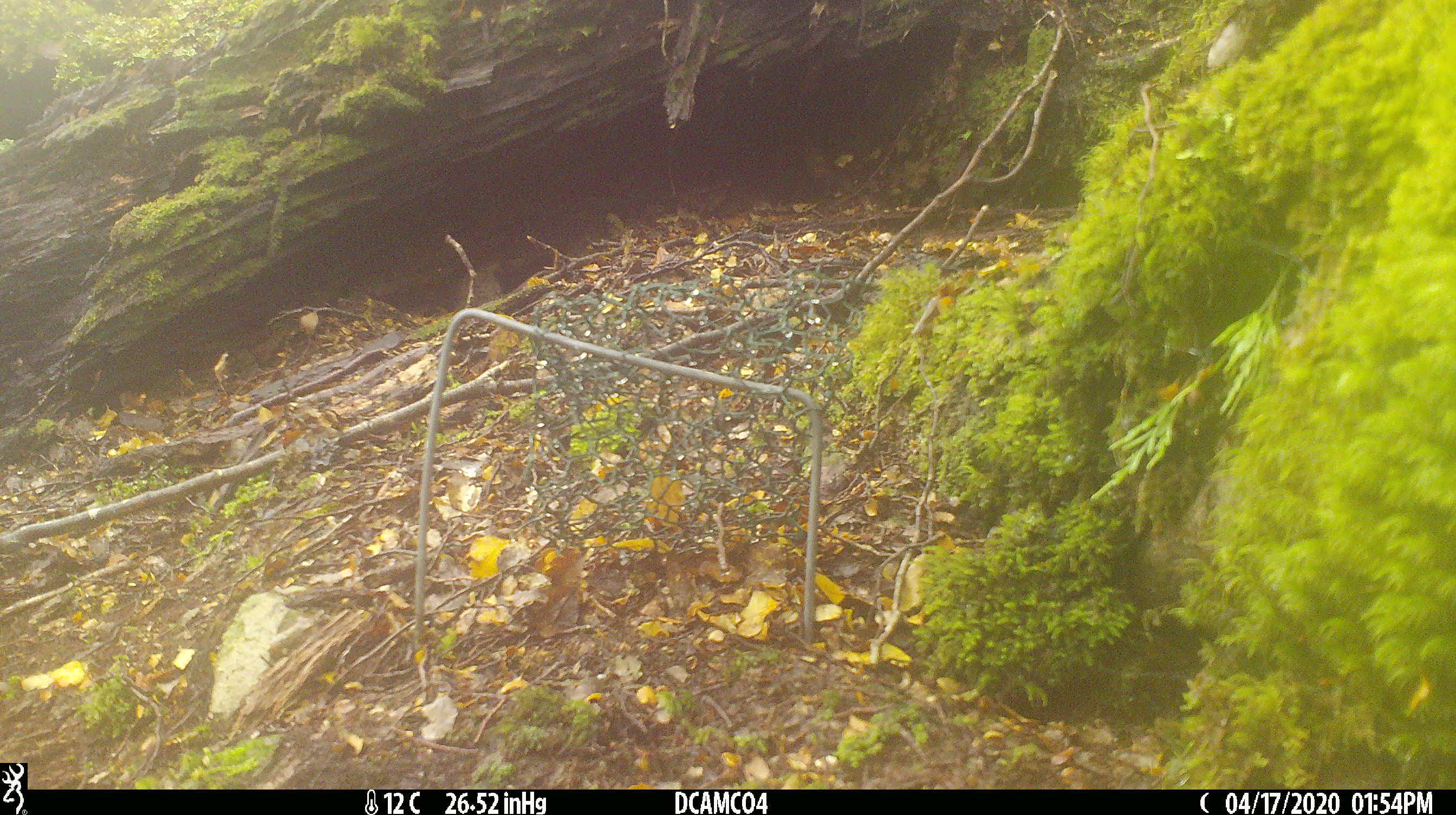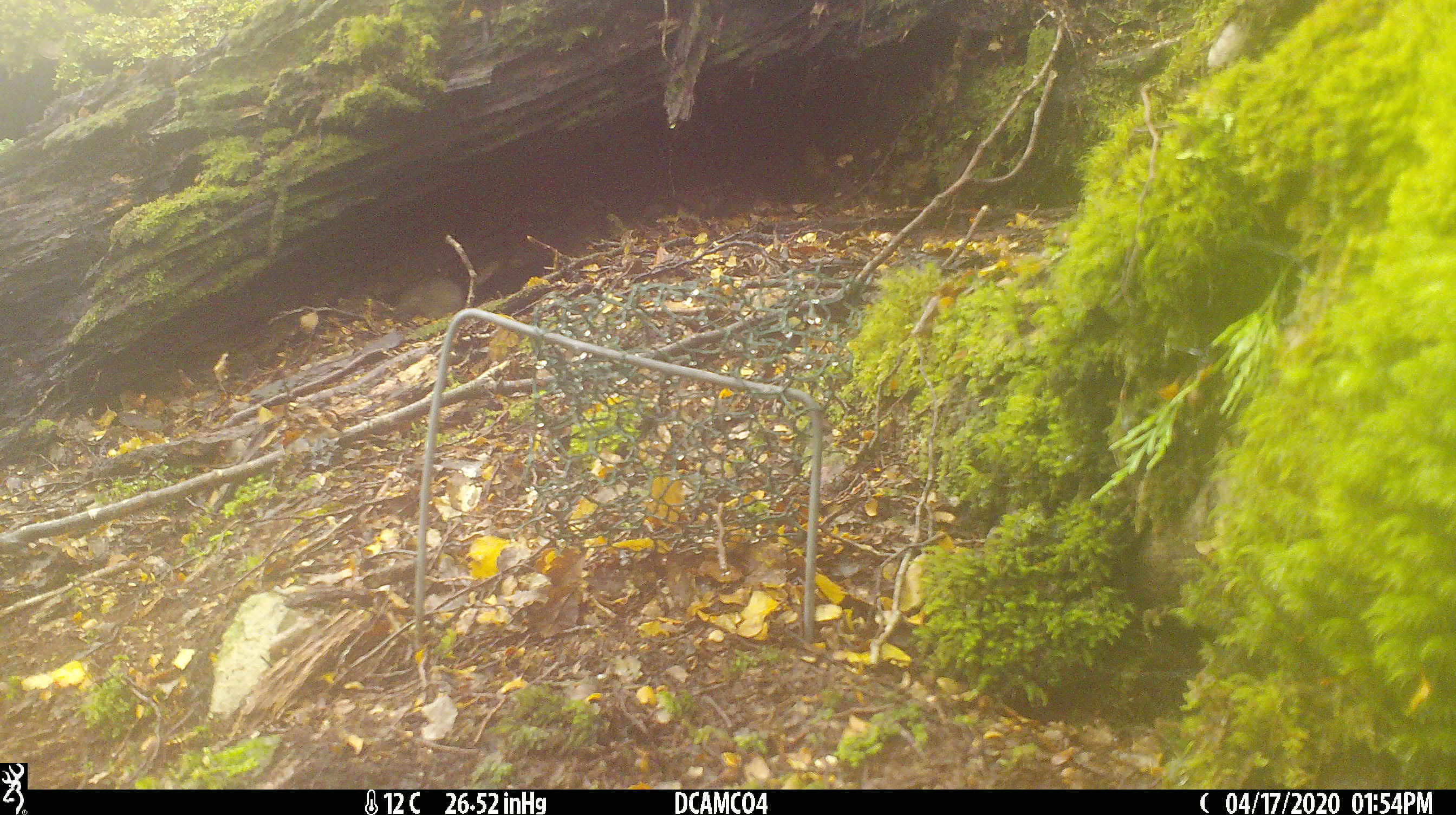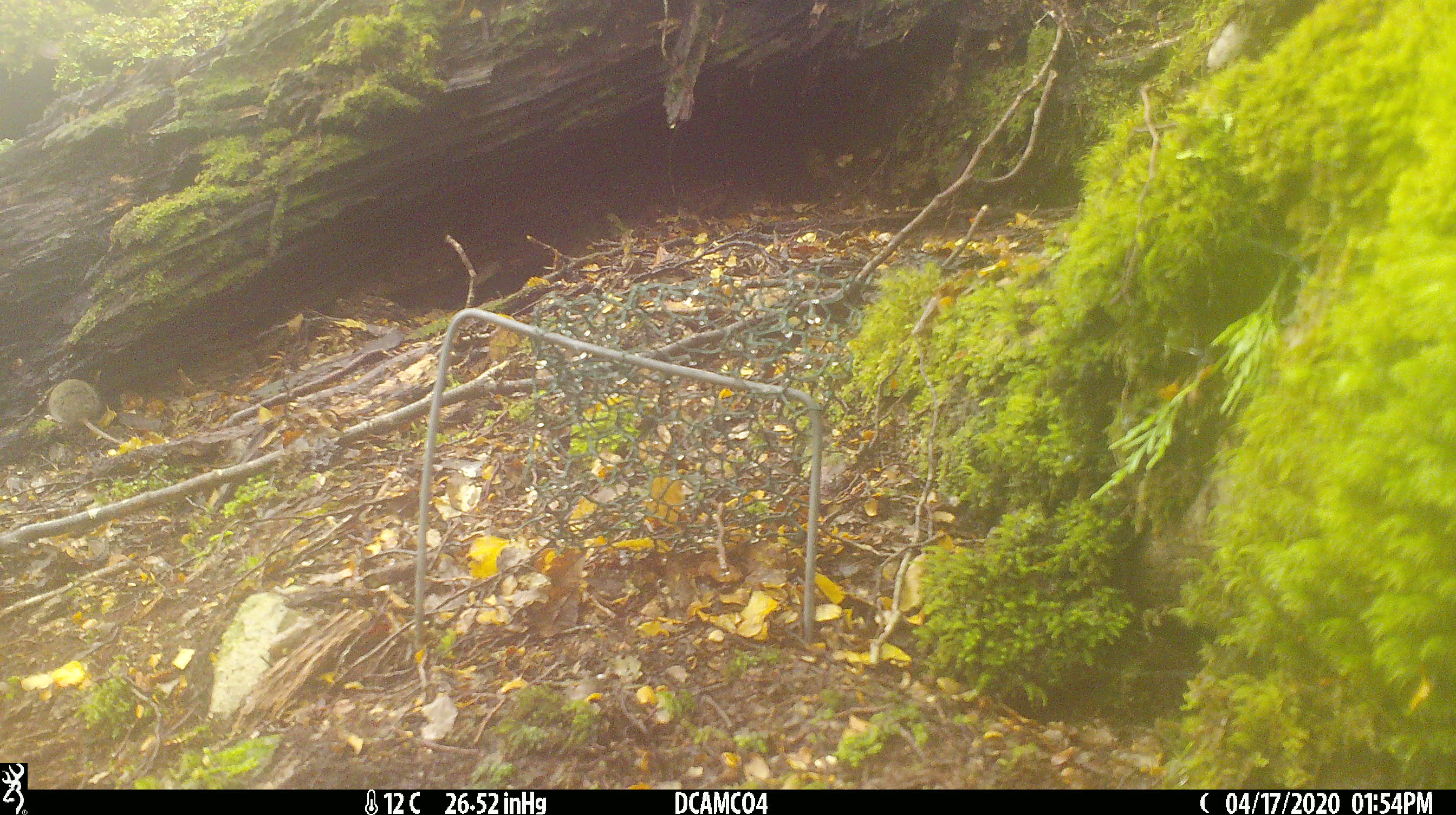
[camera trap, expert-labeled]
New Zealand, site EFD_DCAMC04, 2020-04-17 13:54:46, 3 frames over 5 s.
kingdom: Animalia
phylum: Chordata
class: Mammalia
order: Rodentia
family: Muridae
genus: Mus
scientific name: Mus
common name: mouse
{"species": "mouse (Mus)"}